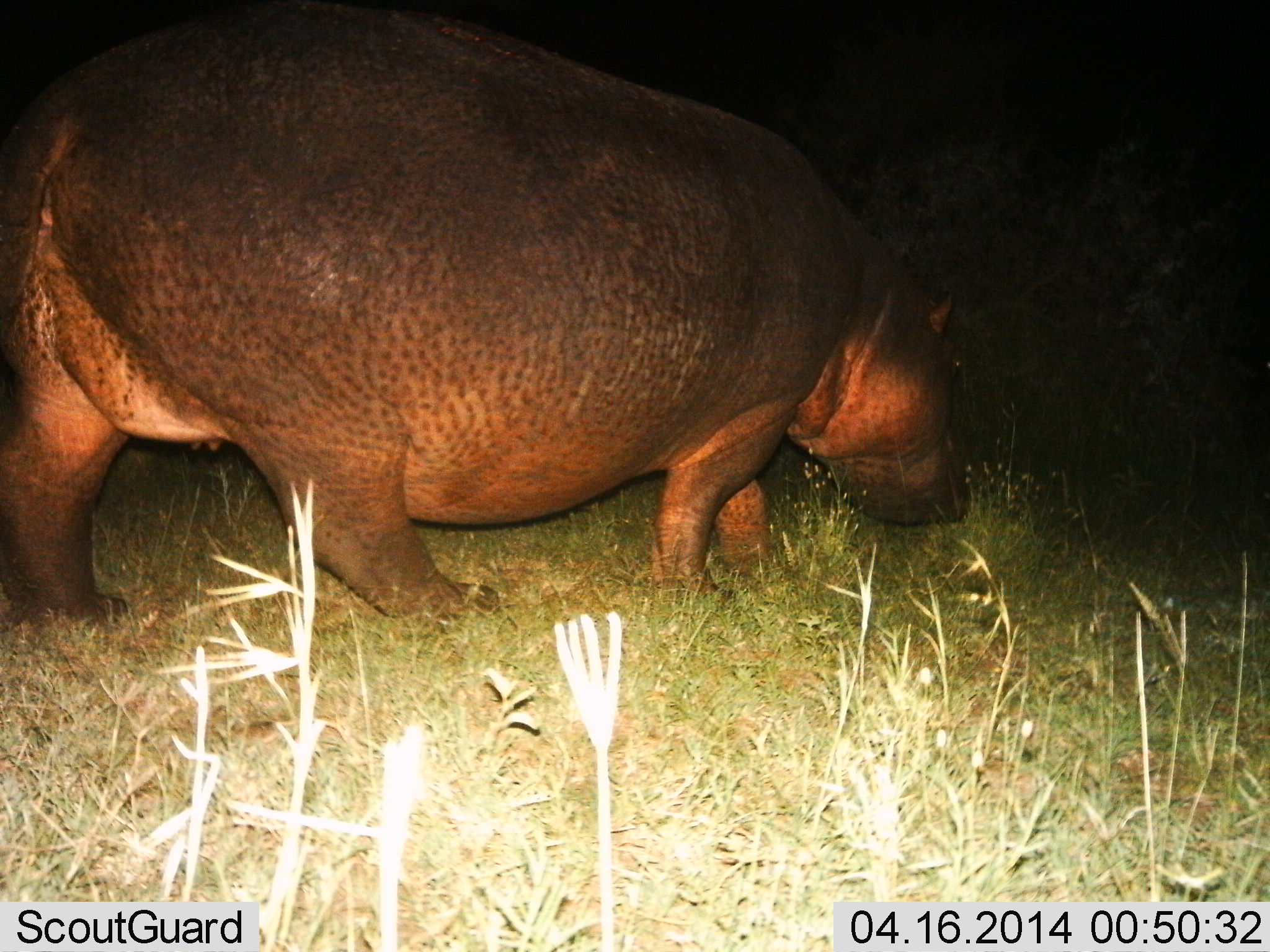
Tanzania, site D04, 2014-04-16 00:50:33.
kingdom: Animalia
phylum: Chordata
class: Mammalia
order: Artiodactyla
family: Hippopotamidae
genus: Hippopotamus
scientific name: Hippopotamus amphibius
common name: hippopotamus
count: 1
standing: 20%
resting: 0%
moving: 40%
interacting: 0%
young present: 0%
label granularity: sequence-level